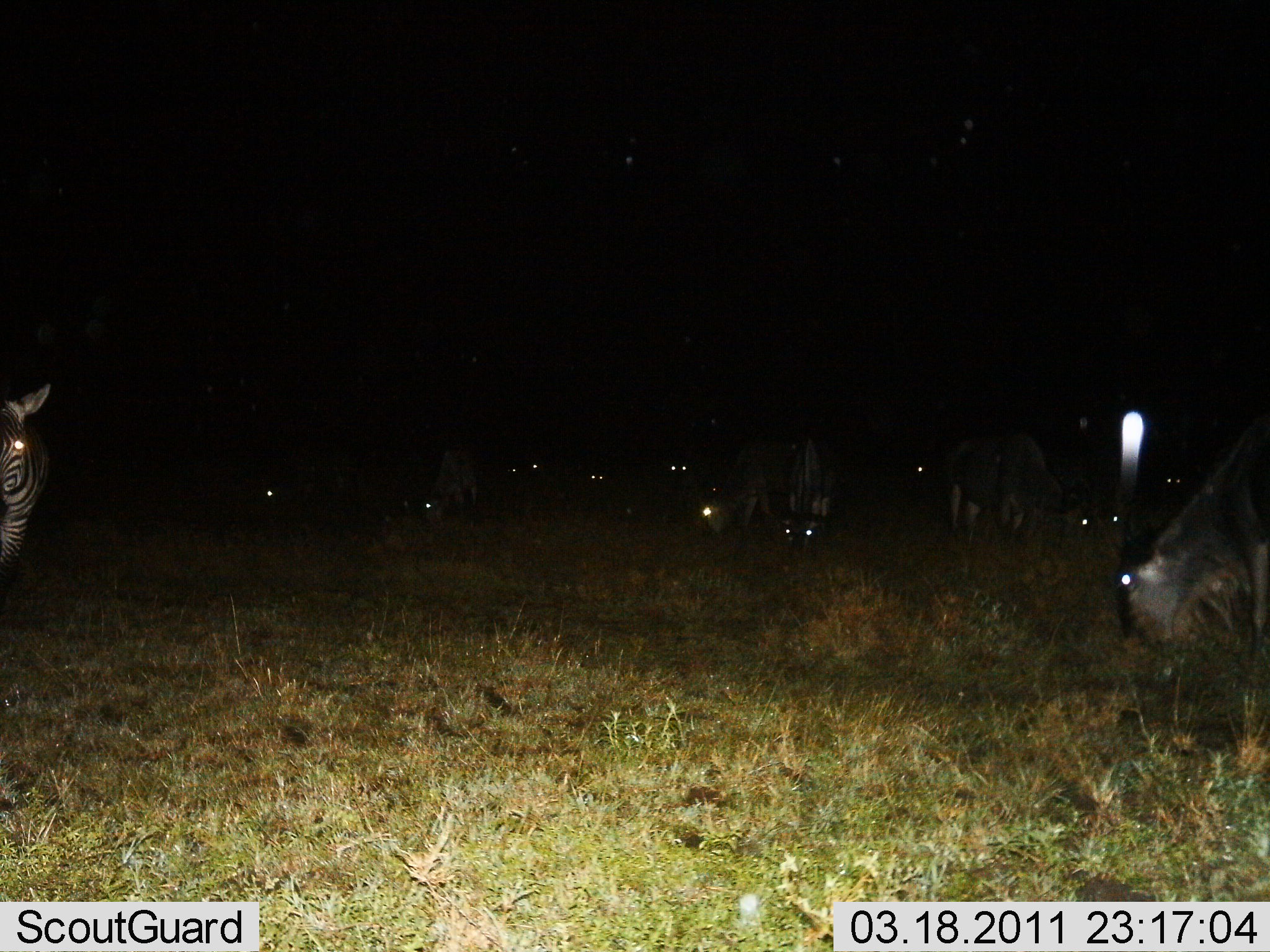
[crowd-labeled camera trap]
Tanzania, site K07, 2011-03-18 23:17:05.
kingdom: Animalia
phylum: Chordata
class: Mammalia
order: Artiodactyla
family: Bovidae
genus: Connochaetes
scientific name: Connochaetes taurinus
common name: blue wildebeest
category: wildebeest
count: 11-50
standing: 60%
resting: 0%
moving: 0%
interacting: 0%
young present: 0%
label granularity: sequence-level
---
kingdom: Animalia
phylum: Chordata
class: Mammalia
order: Perissodactyla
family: Equidae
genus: Equus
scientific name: Equus quagga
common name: plains zebra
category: zebra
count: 1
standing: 88%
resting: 0%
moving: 6%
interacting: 0%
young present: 0%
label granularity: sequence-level